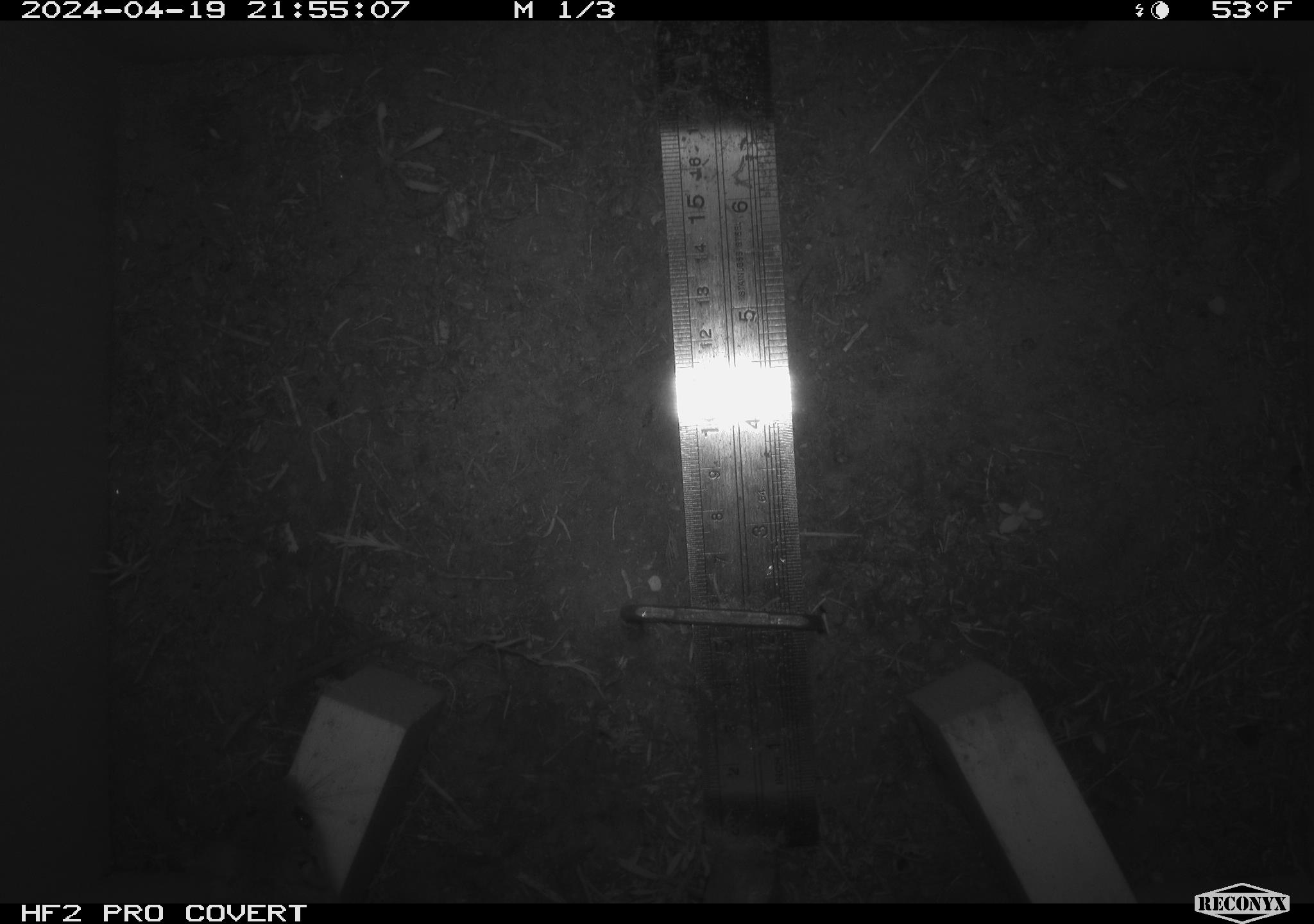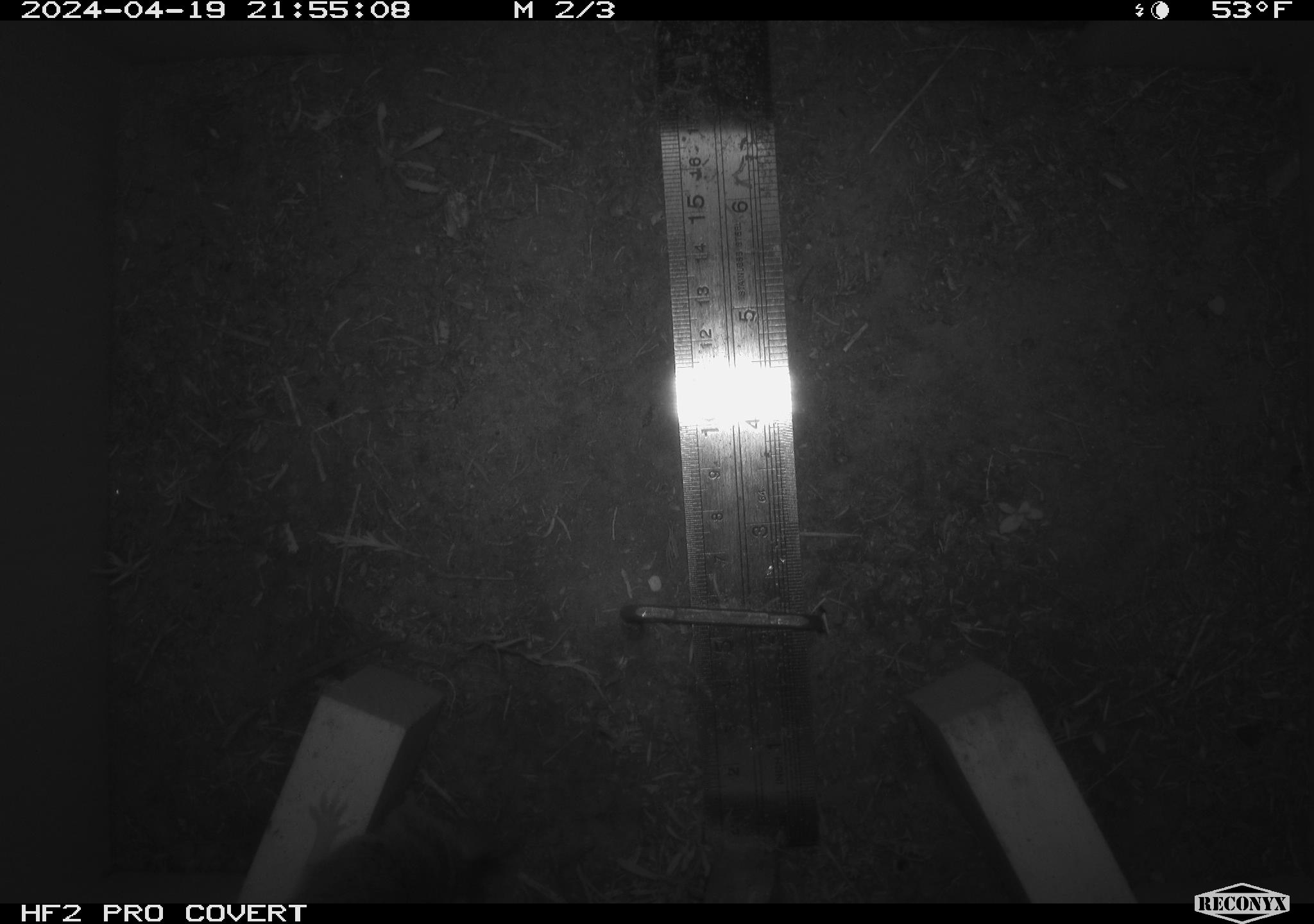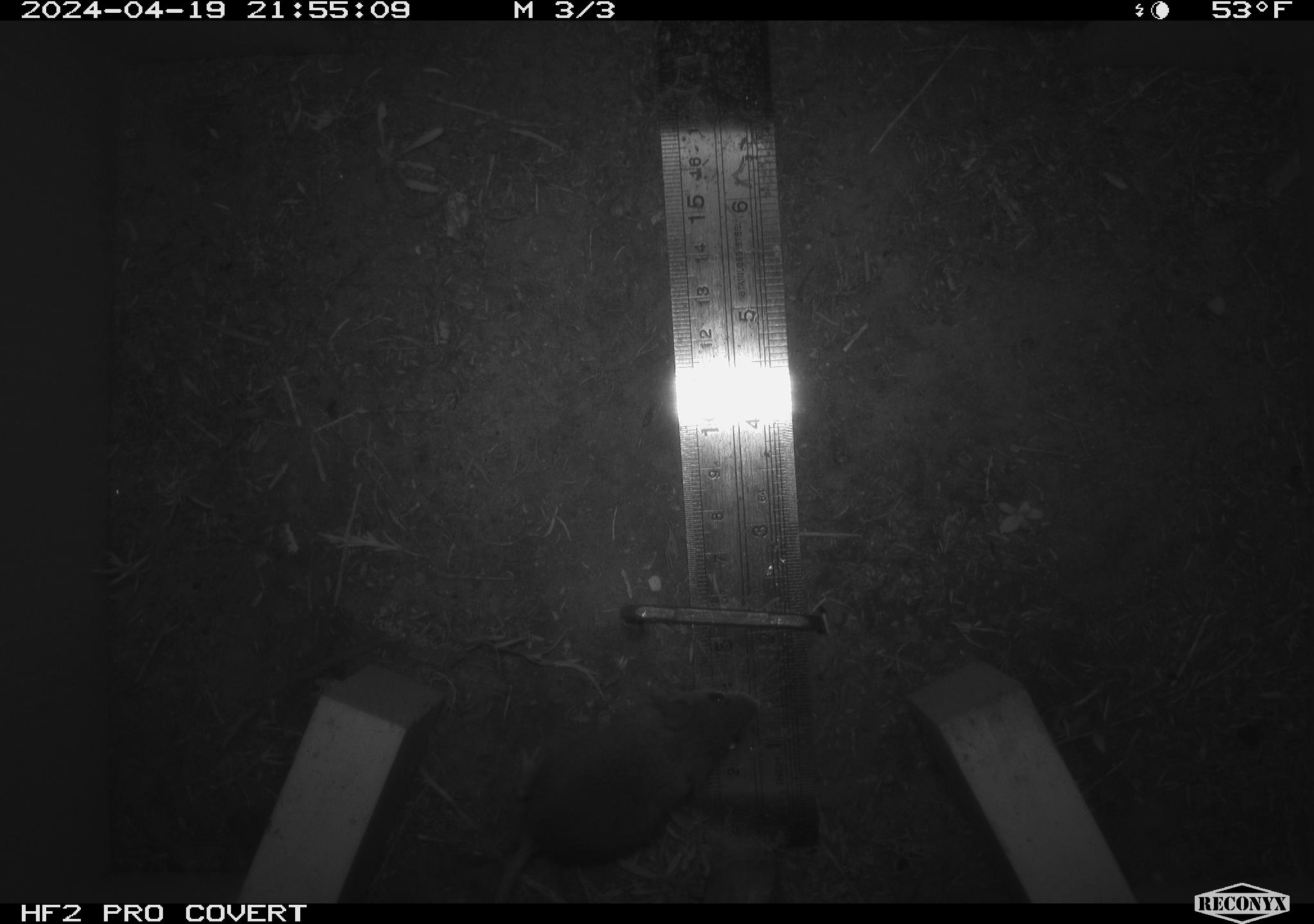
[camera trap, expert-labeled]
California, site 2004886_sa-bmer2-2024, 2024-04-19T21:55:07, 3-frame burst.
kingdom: Animalia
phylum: Chordata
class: Mammalia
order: Rodentia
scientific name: Rodentia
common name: mouse species